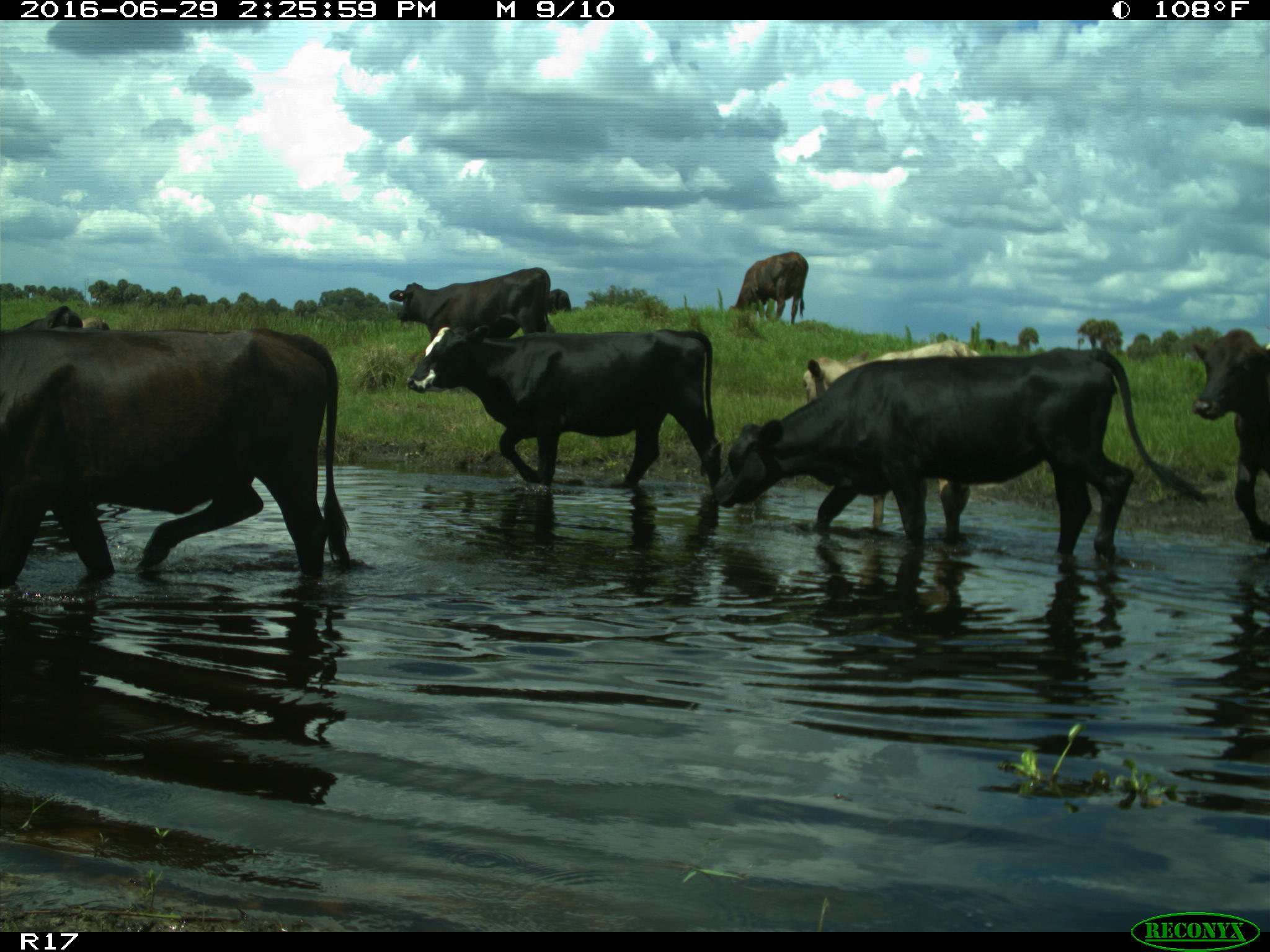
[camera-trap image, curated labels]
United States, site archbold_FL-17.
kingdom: Animalia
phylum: Chordata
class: Mammalia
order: Artiodactyla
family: Bovidae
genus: Bos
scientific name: Bos taurus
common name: domestic cow